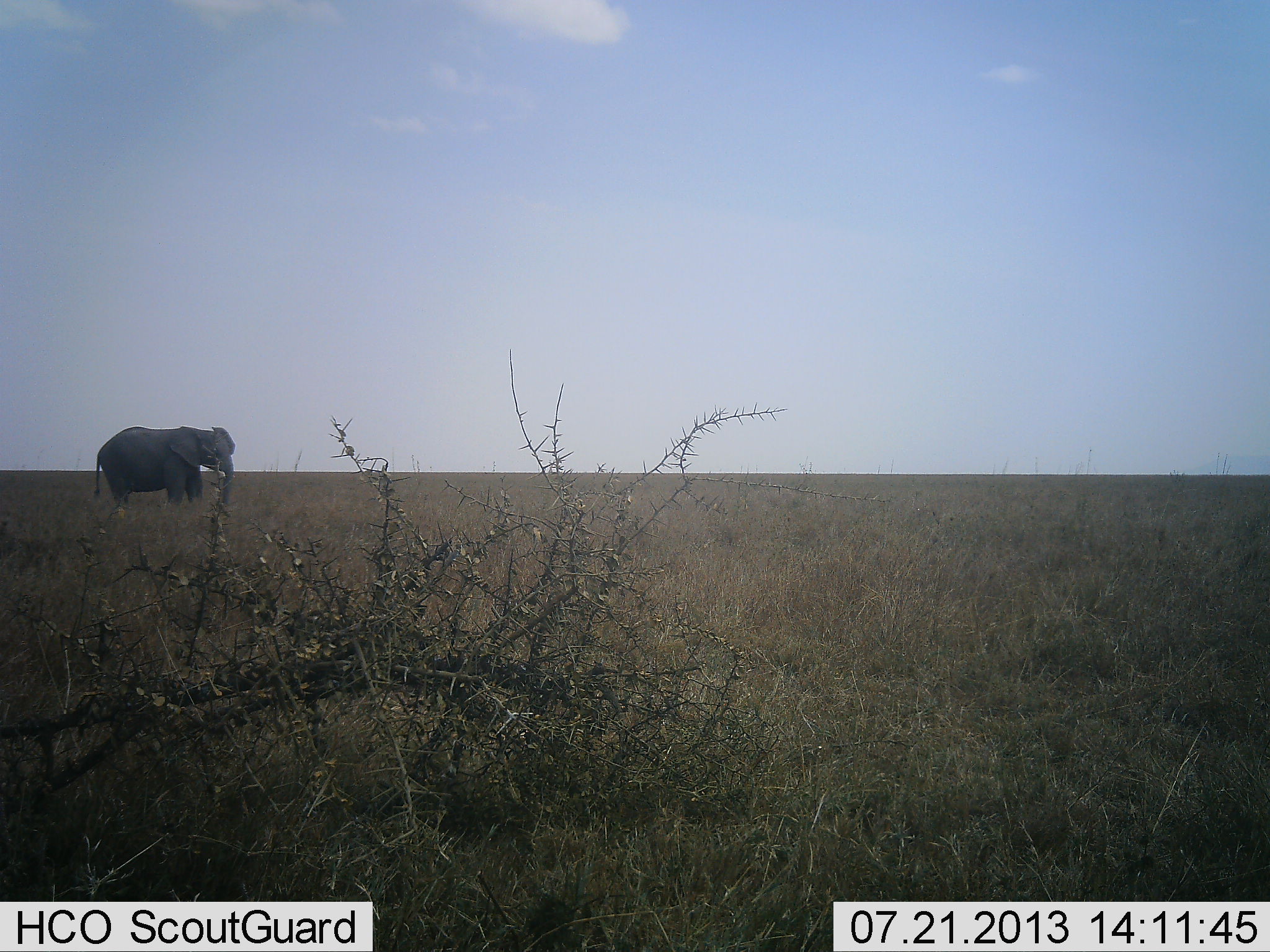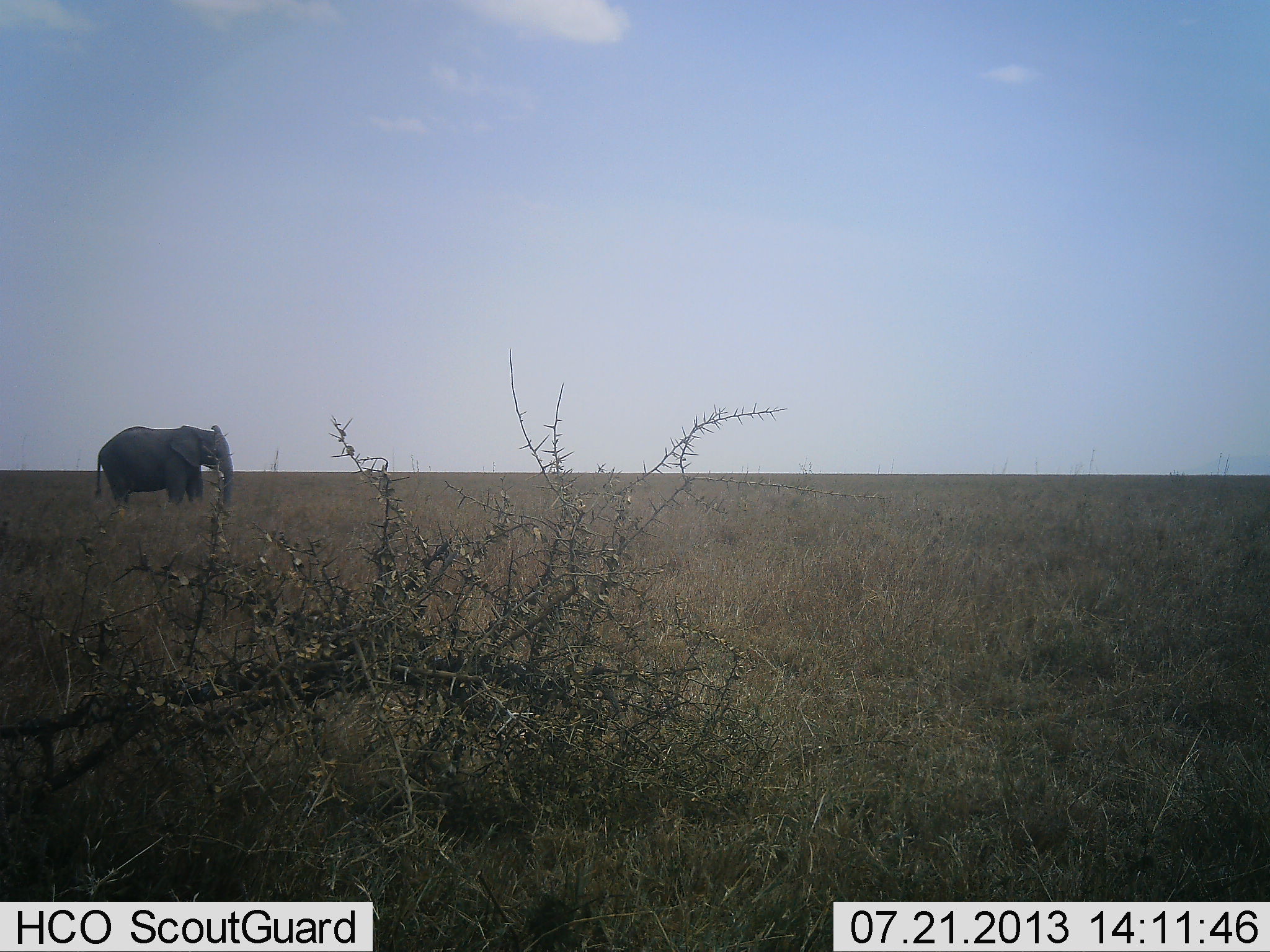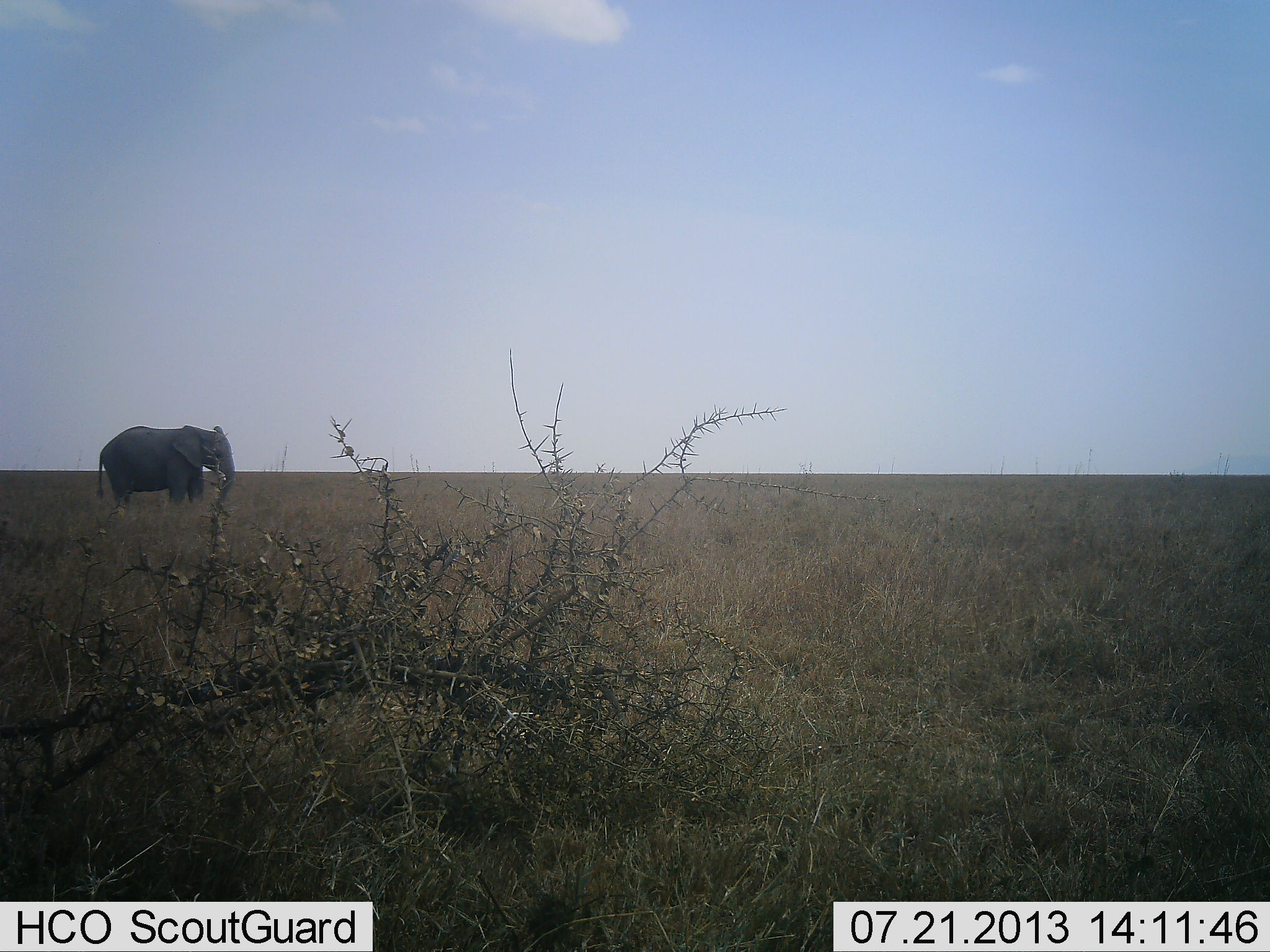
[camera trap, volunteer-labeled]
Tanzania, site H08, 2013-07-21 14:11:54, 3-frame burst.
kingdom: Animalia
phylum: Chordata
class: Mammalia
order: Proboscidea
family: Elephantidae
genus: Loxodonta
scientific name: Loxodonta africana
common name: african bush elephant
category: elephant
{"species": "elephant (african bush elephant) (Loxodonta africana)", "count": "1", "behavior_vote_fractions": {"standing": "95%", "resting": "0%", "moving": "3%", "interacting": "0%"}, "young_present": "0%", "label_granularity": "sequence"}